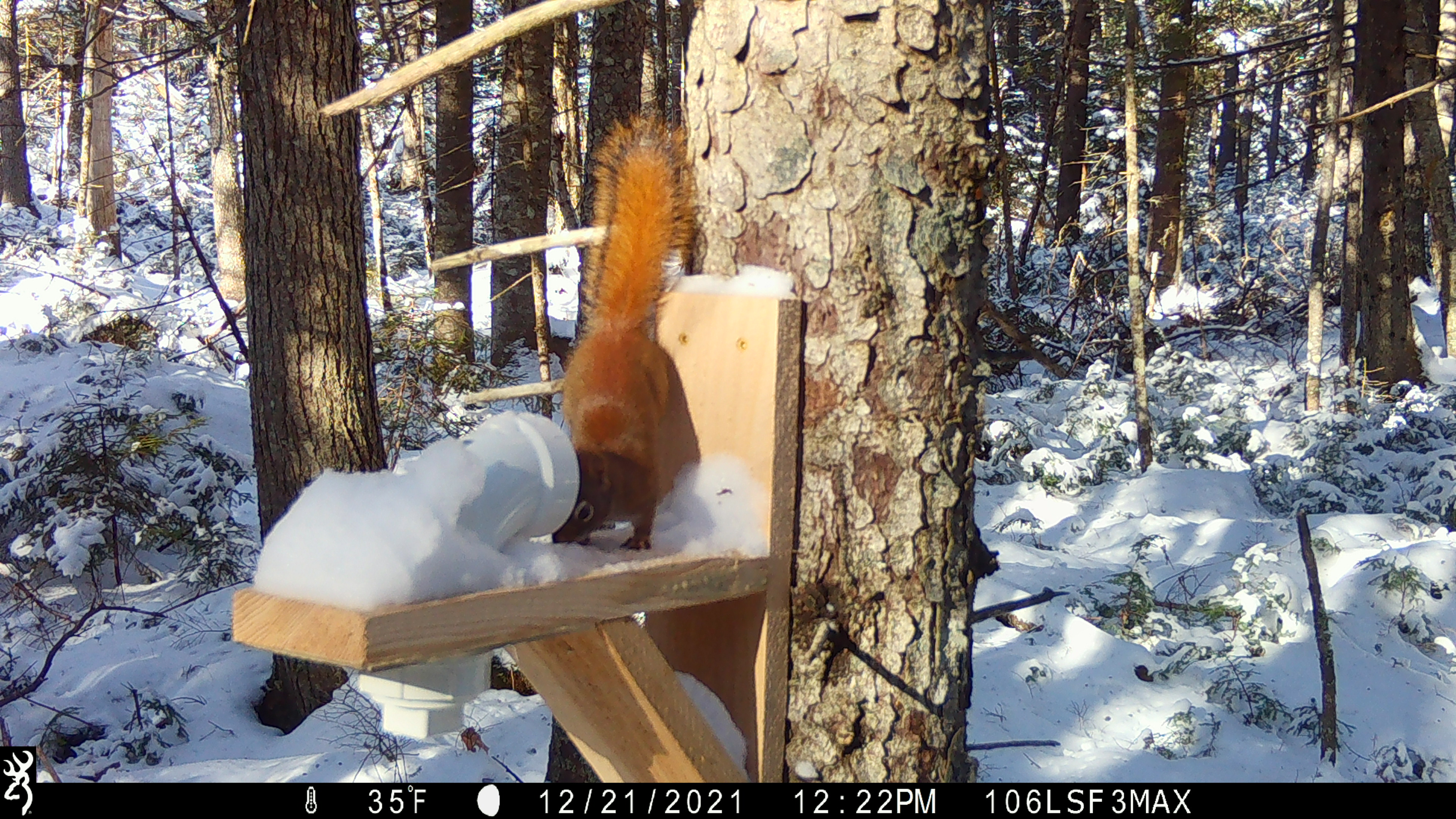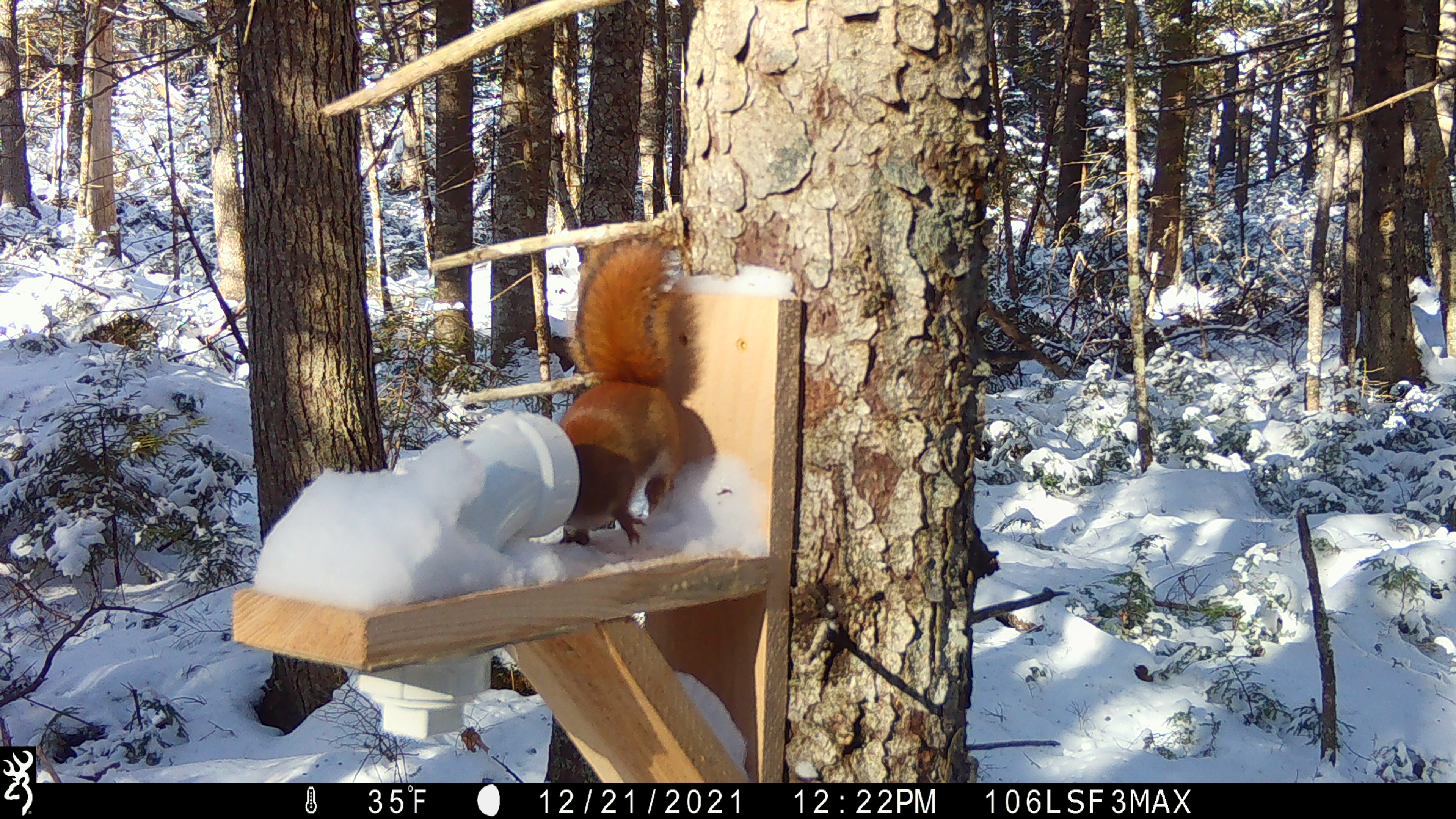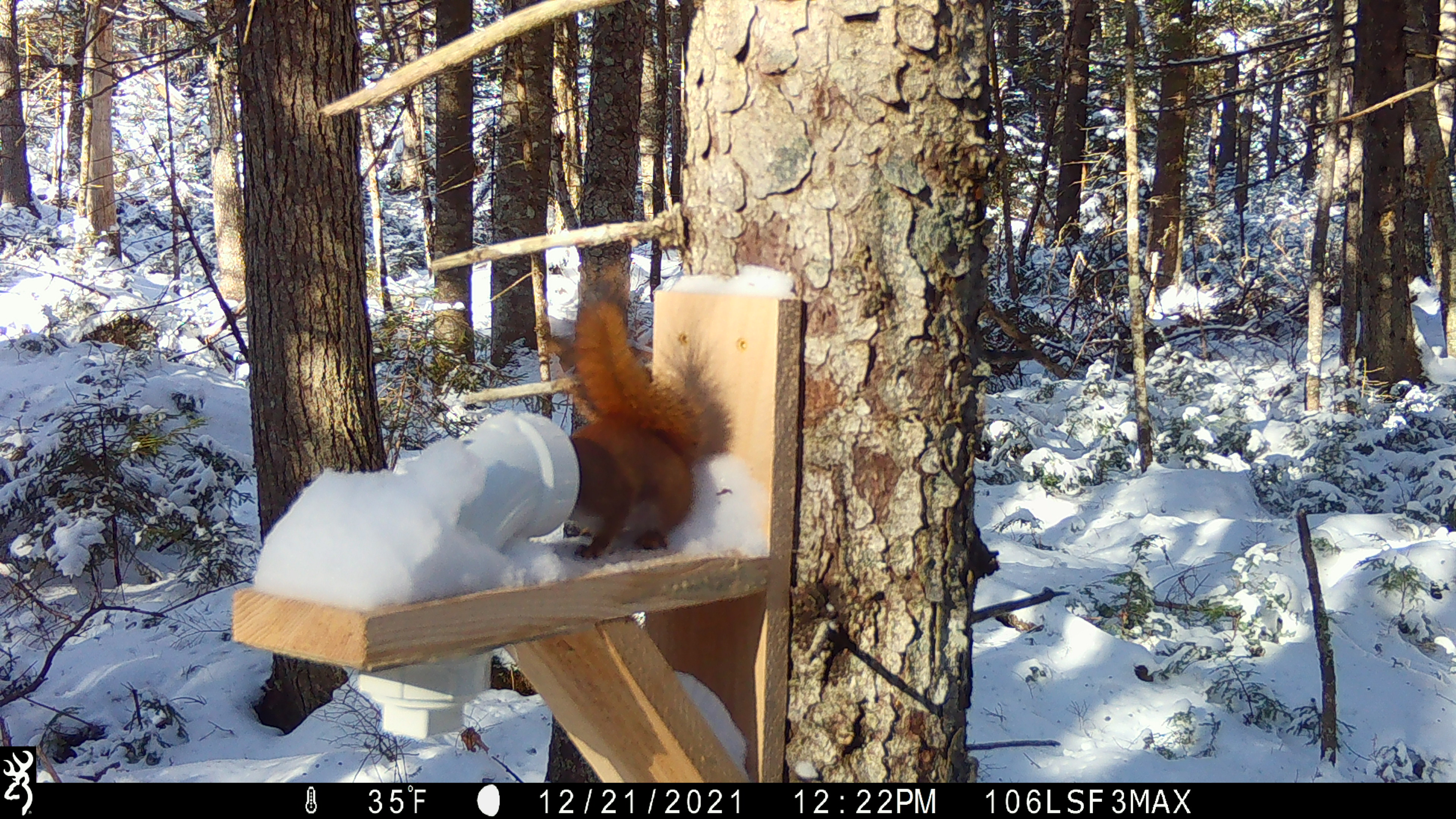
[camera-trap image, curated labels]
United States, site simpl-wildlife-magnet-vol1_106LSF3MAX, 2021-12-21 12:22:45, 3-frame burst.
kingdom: Animalia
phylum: Chordata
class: Mammalia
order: Rodentia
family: Sciuridae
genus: Tamiasciurus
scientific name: Tamiasciurus hudsonicus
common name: red squirrel